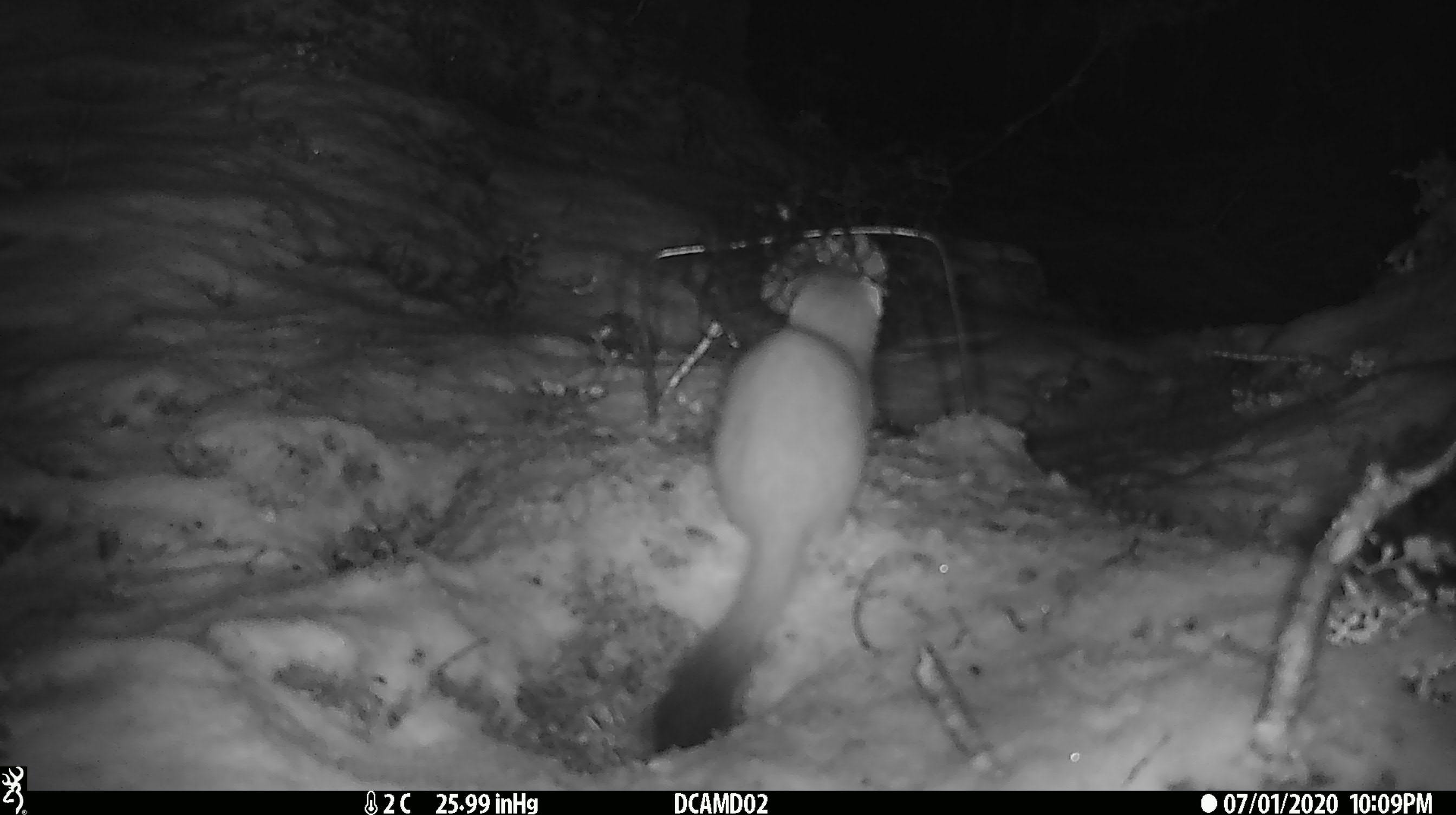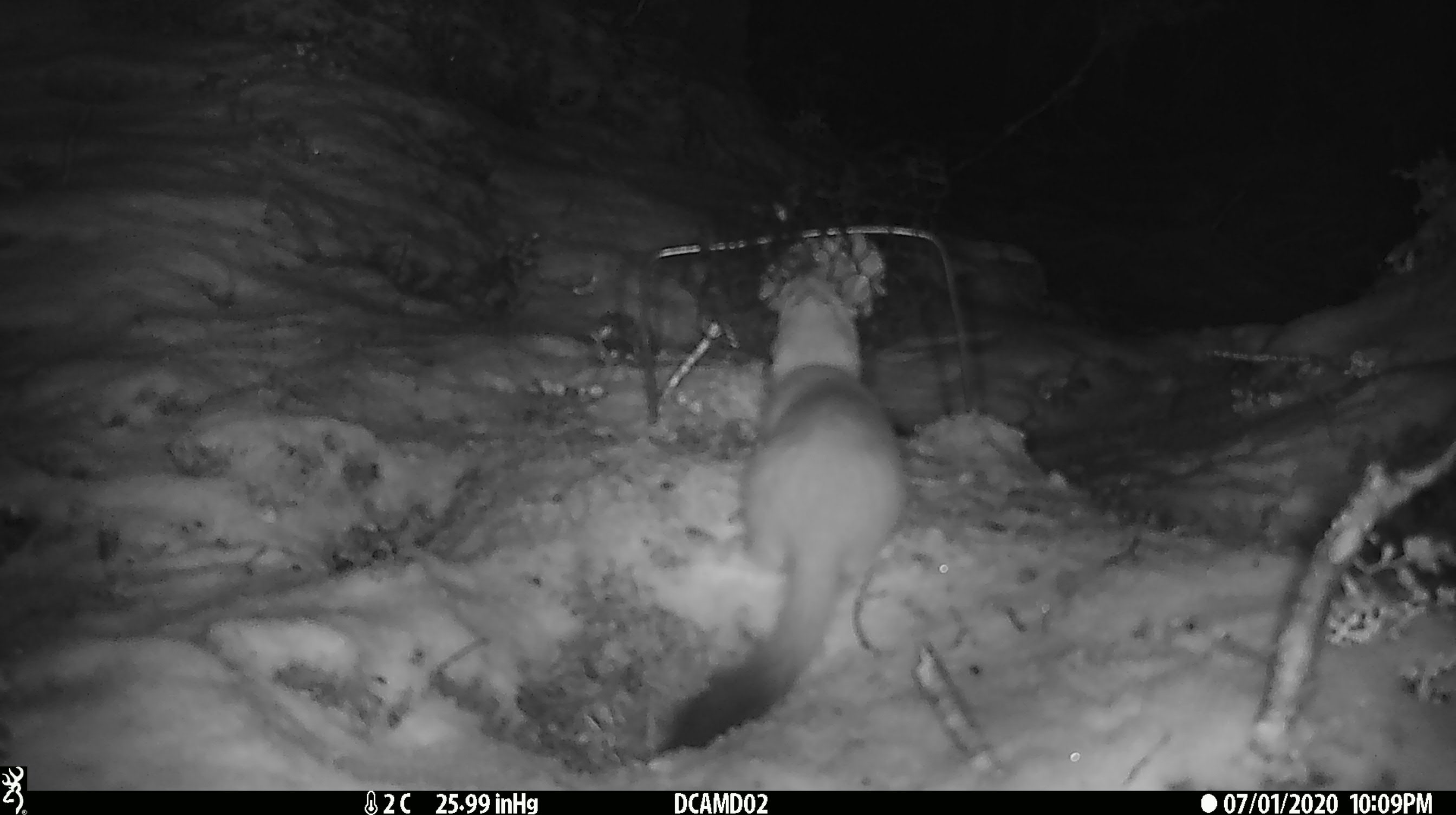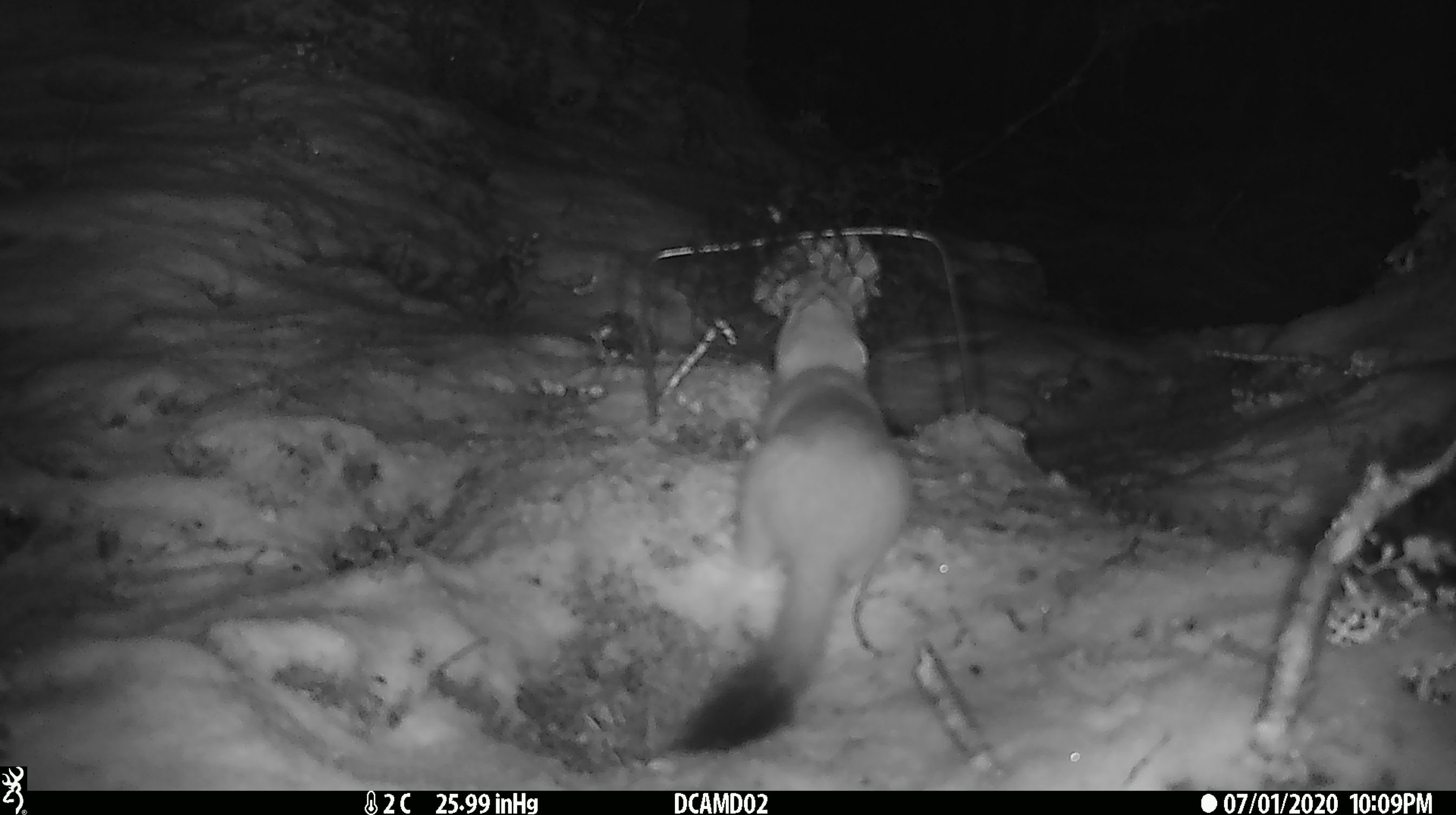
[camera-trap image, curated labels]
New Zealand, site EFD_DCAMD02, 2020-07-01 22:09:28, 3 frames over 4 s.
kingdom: Animalia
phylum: Chordata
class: Mammalia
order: Carnivora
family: Mustelidae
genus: Mustela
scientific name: Mustela erminea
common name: stoat